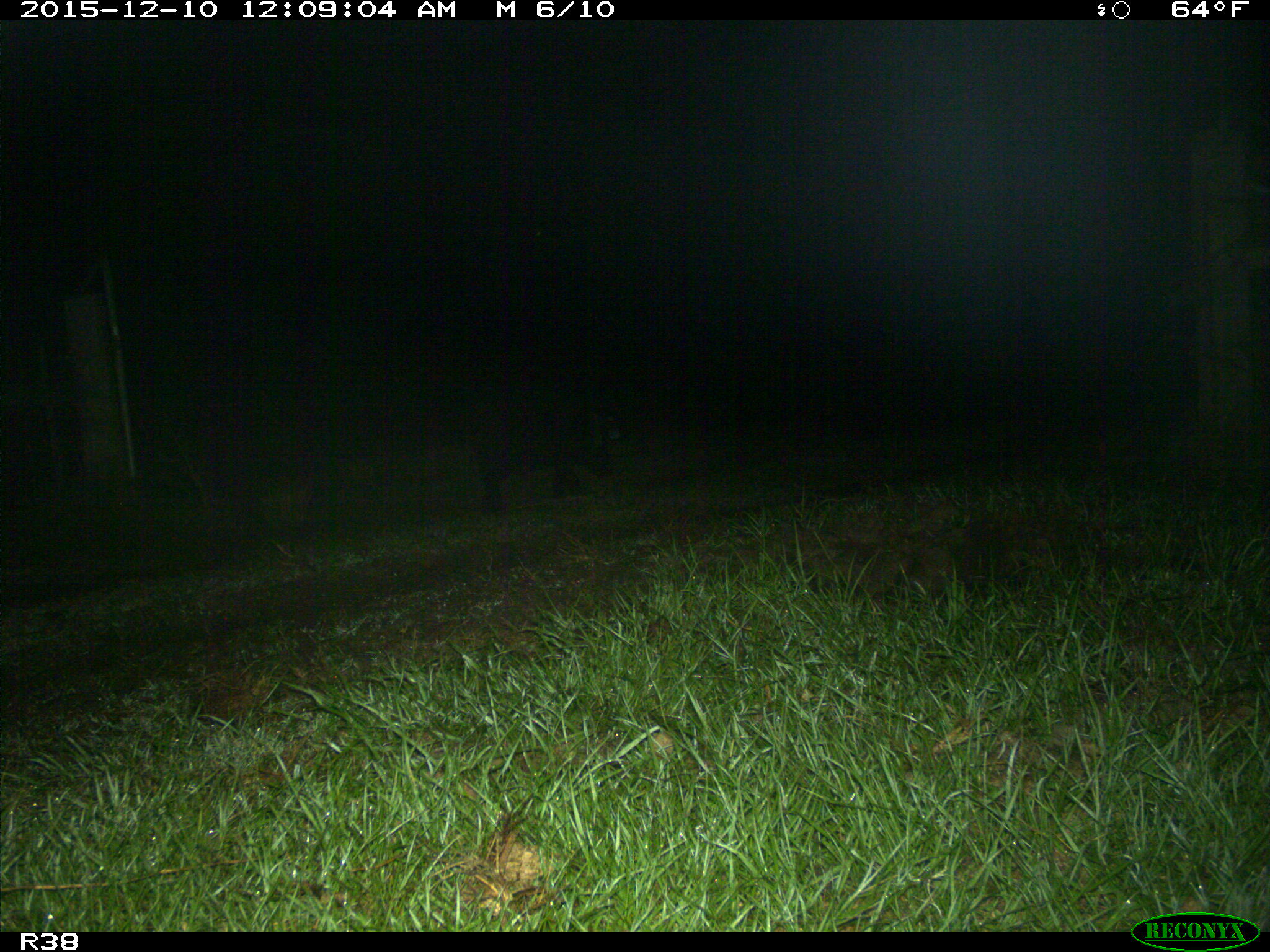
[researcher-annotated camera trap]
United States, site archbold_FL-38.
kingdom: Animalia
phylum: Chordata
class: Mammalia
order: Artiodactyla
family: Suidae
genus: Sus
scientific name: Sus scrofa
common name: wild boar